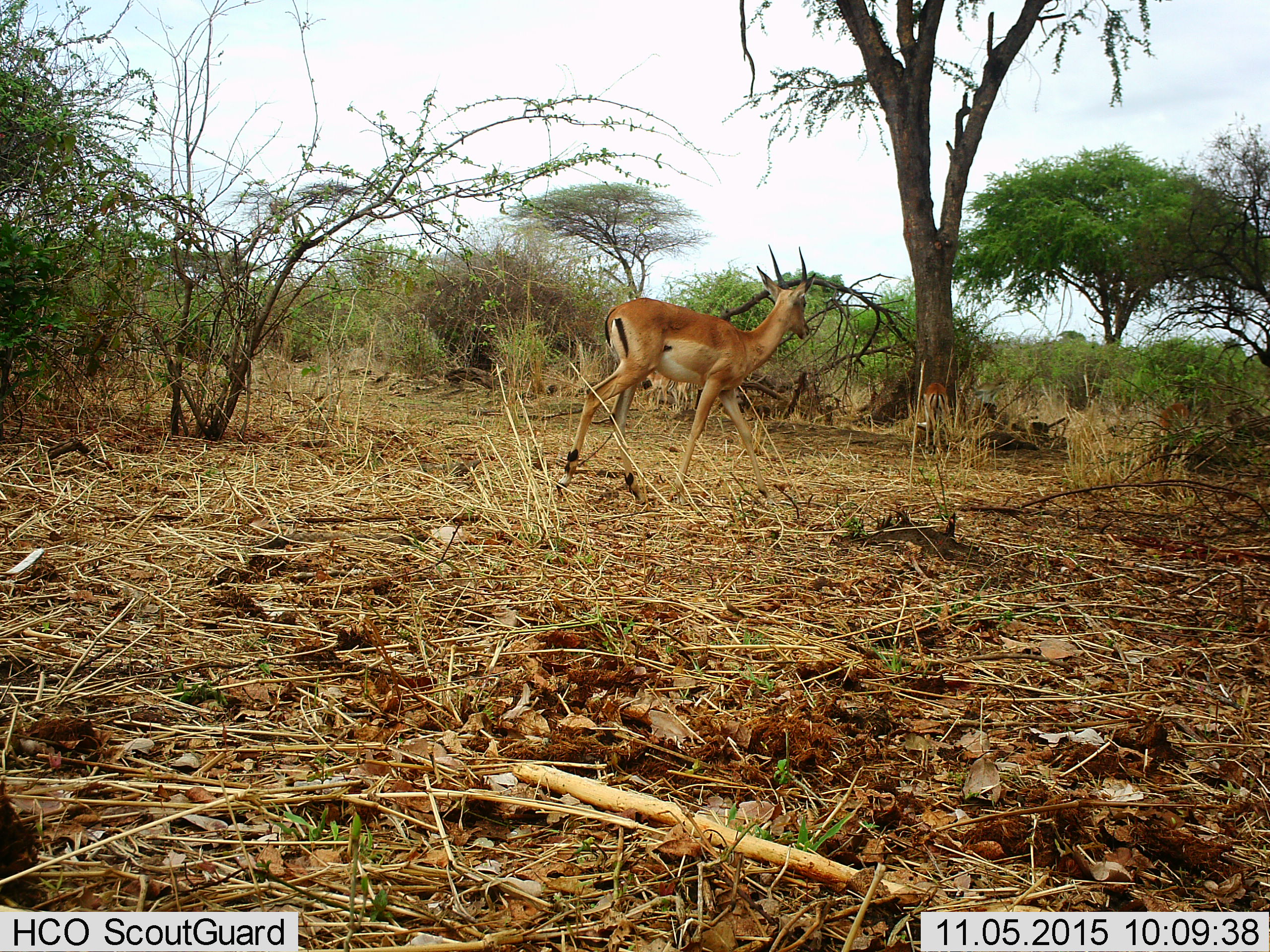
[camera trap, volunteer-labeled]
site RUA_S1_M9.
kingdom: Animalia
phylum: Chordata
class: Mammalia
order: Artiodactyla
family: Bovidae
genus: Aepyceros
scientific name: Aepyceros melampus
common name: impala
Impala (Aepyceros melampus), count 3. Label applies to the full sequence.